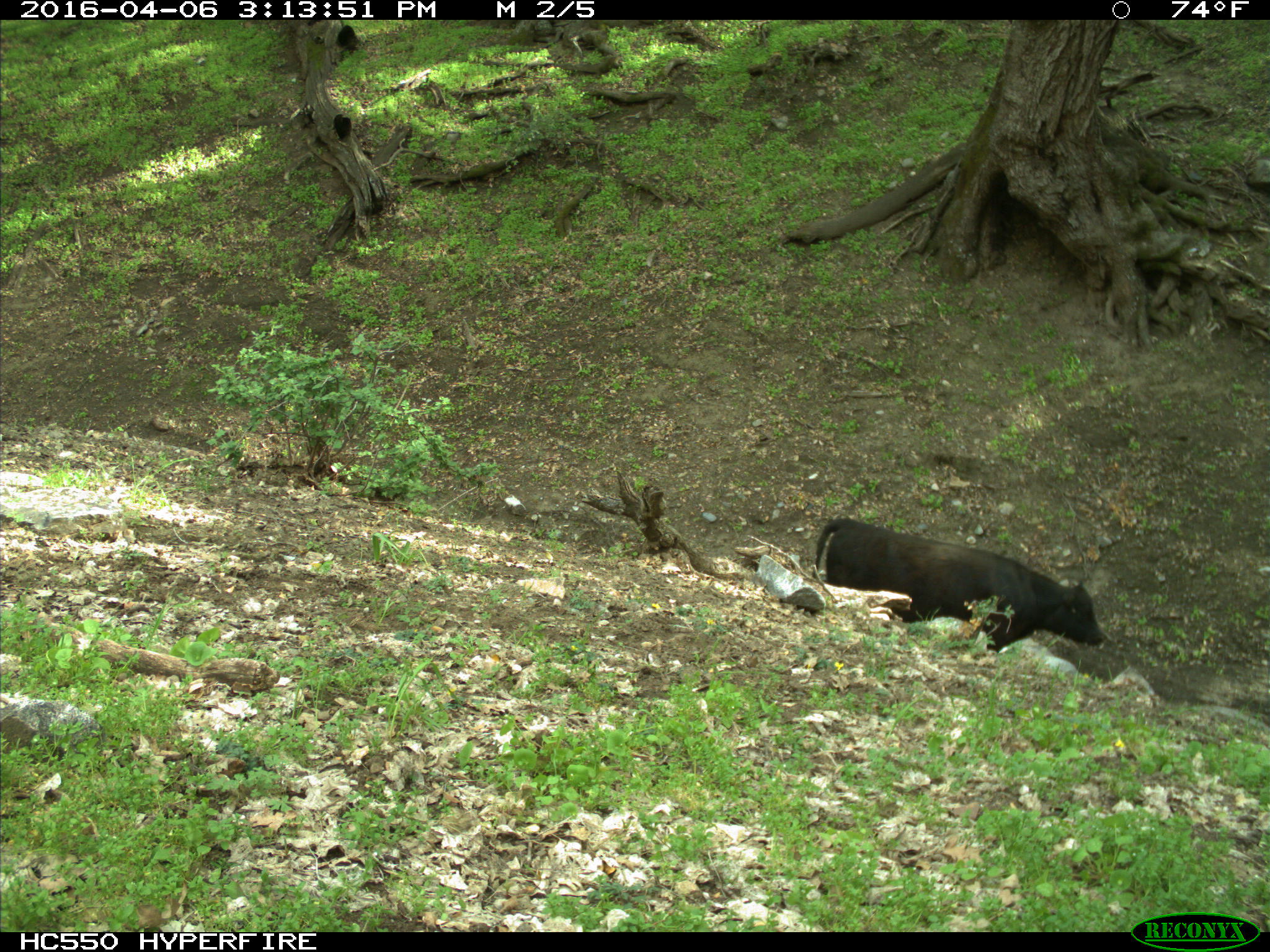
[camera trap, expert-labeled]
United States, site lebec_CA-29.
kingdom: Animalia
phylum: Chordata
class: Mammalia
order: Artiodactyla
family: Bovidae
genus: Bos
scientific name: Bos taurus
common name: domestic cow